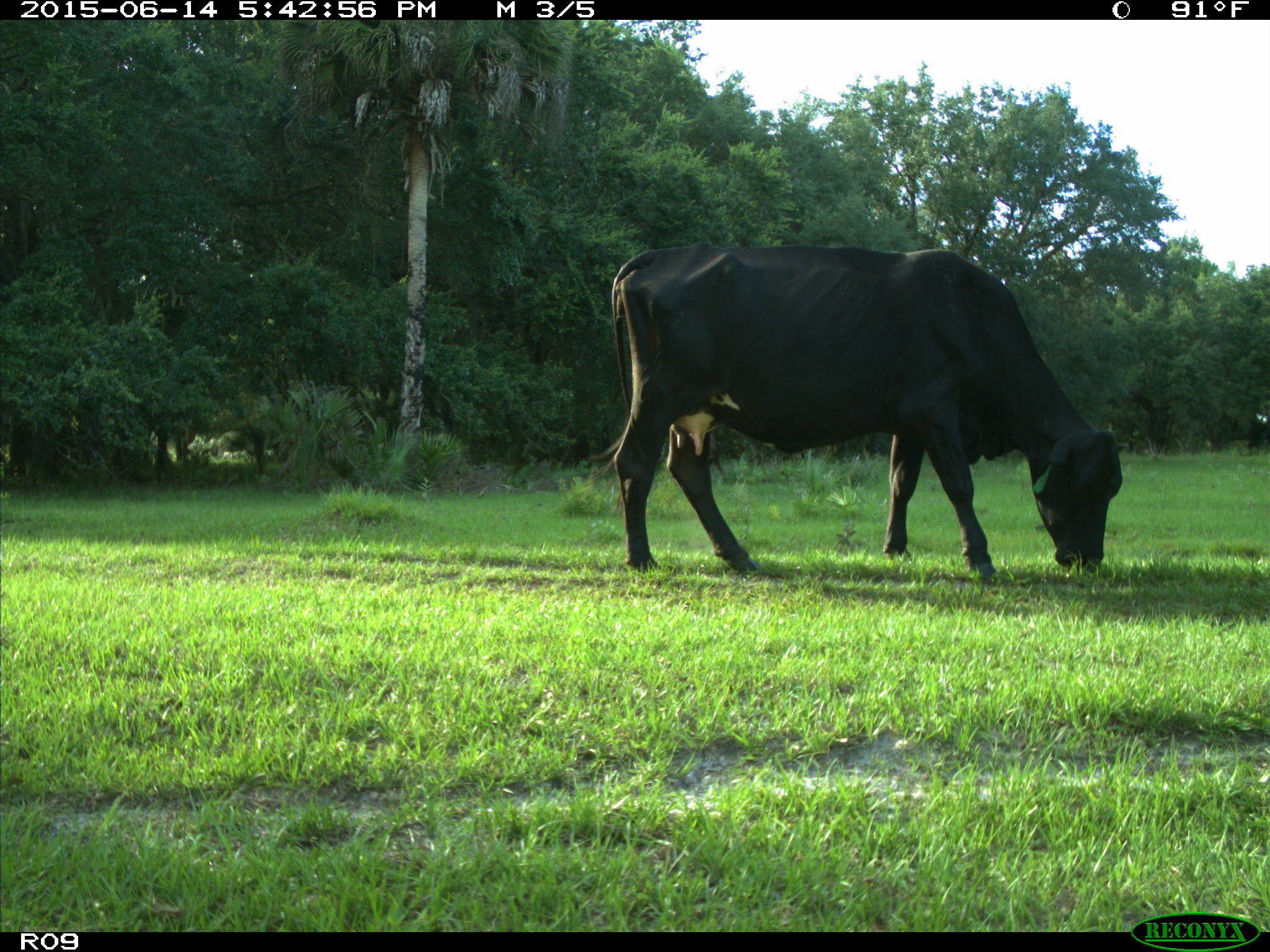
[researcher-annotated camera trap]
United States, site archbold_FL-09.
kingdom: Animalia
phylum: Chordata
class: Mammalia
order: Artiodactyla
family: Bovidae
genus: Bos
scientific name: Bos taurus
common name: domestic cow